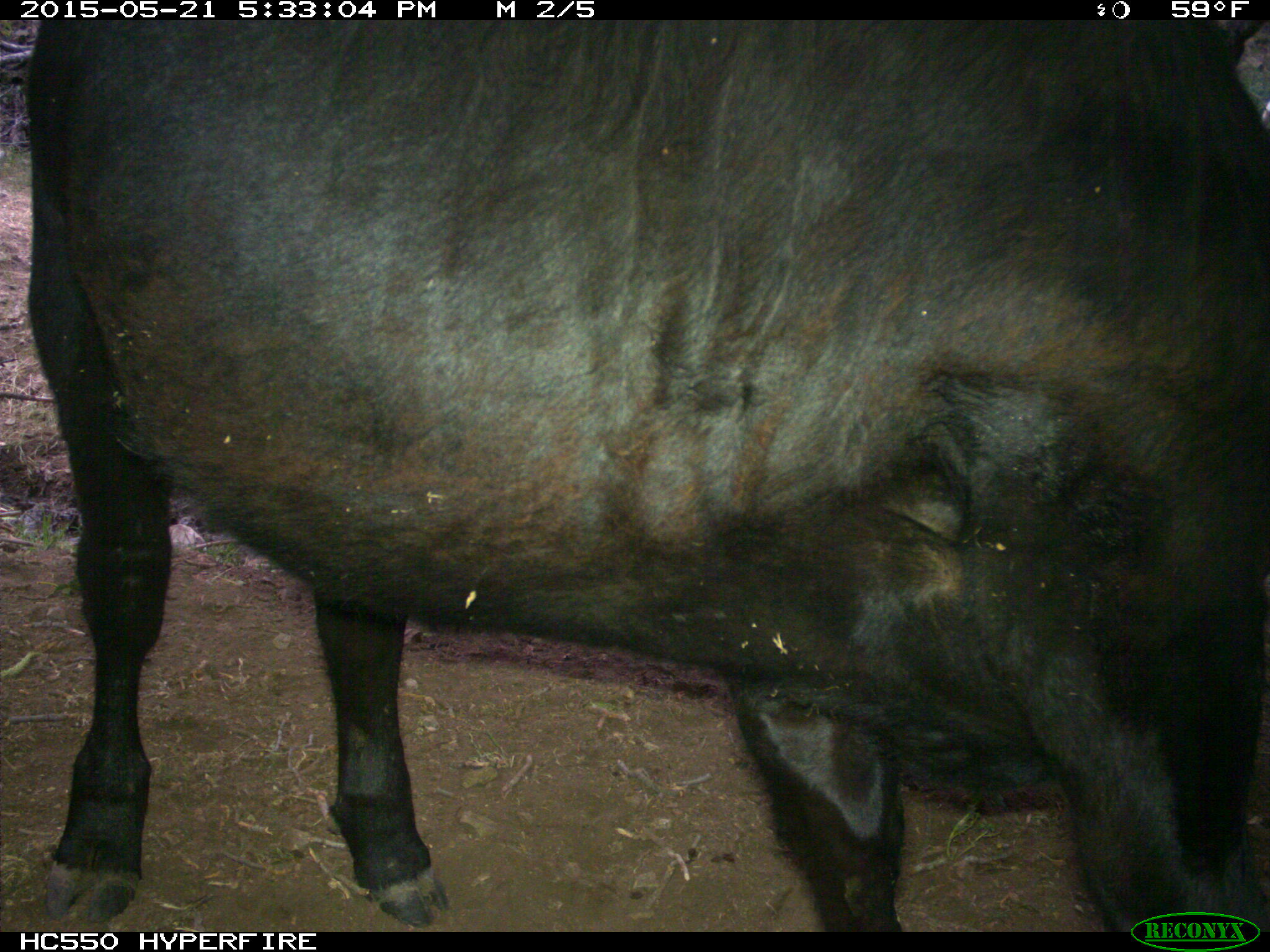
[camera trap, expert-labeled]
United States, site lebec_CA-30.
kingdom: Animalia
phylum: Chordata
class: Mammalia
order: Artiodactyla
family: Bovidae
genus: Bos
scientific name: Bos taurus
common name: domestic cow